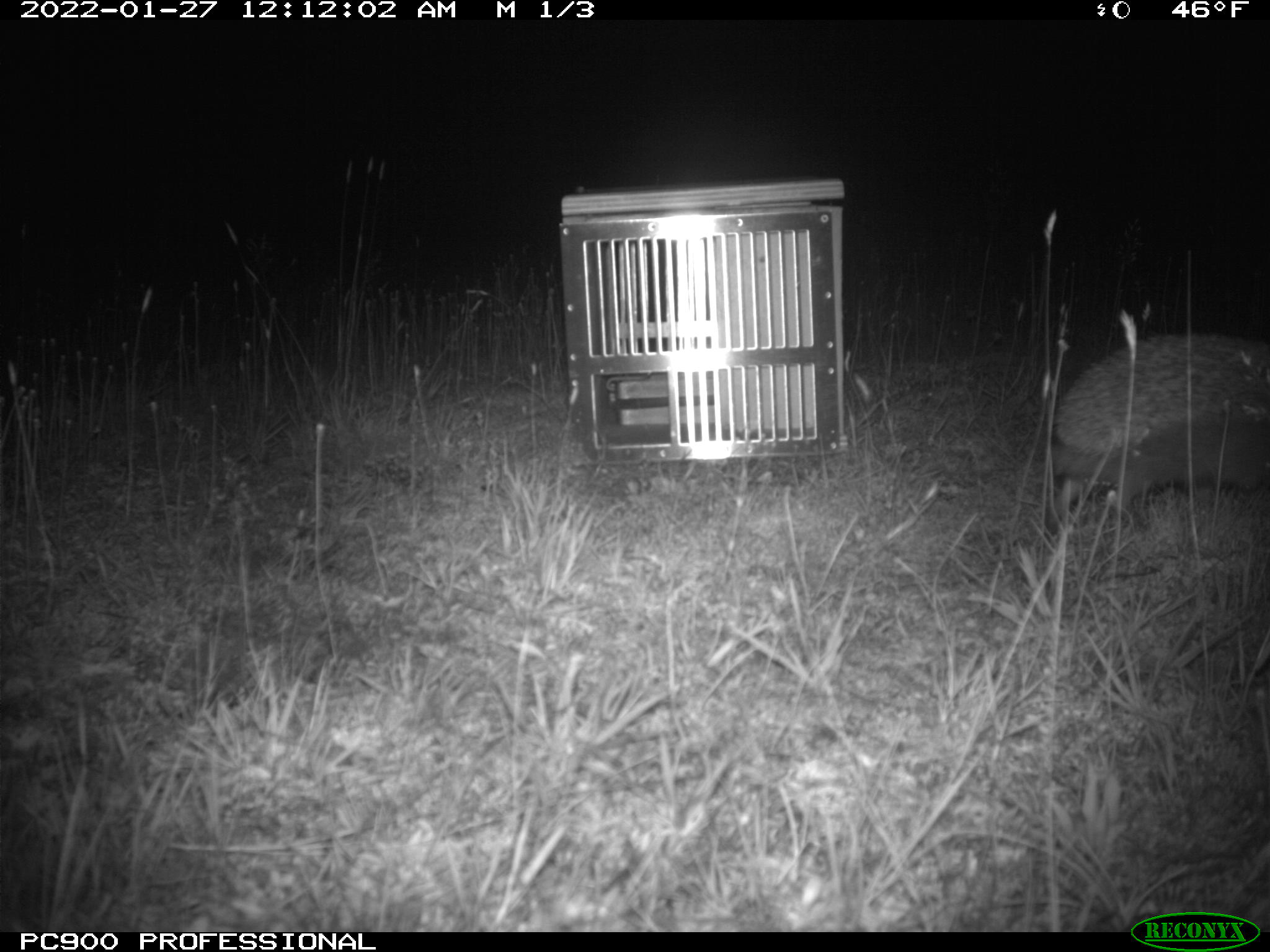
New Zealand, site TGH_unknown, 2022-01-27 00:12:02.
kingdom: Animalia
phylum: Chordata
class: Mammalia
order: Eulipotyphla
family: Erinaceidae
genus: Erinaceus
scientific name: Erinaceus europaeus europaeus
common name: european hedgehog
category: hedgehog